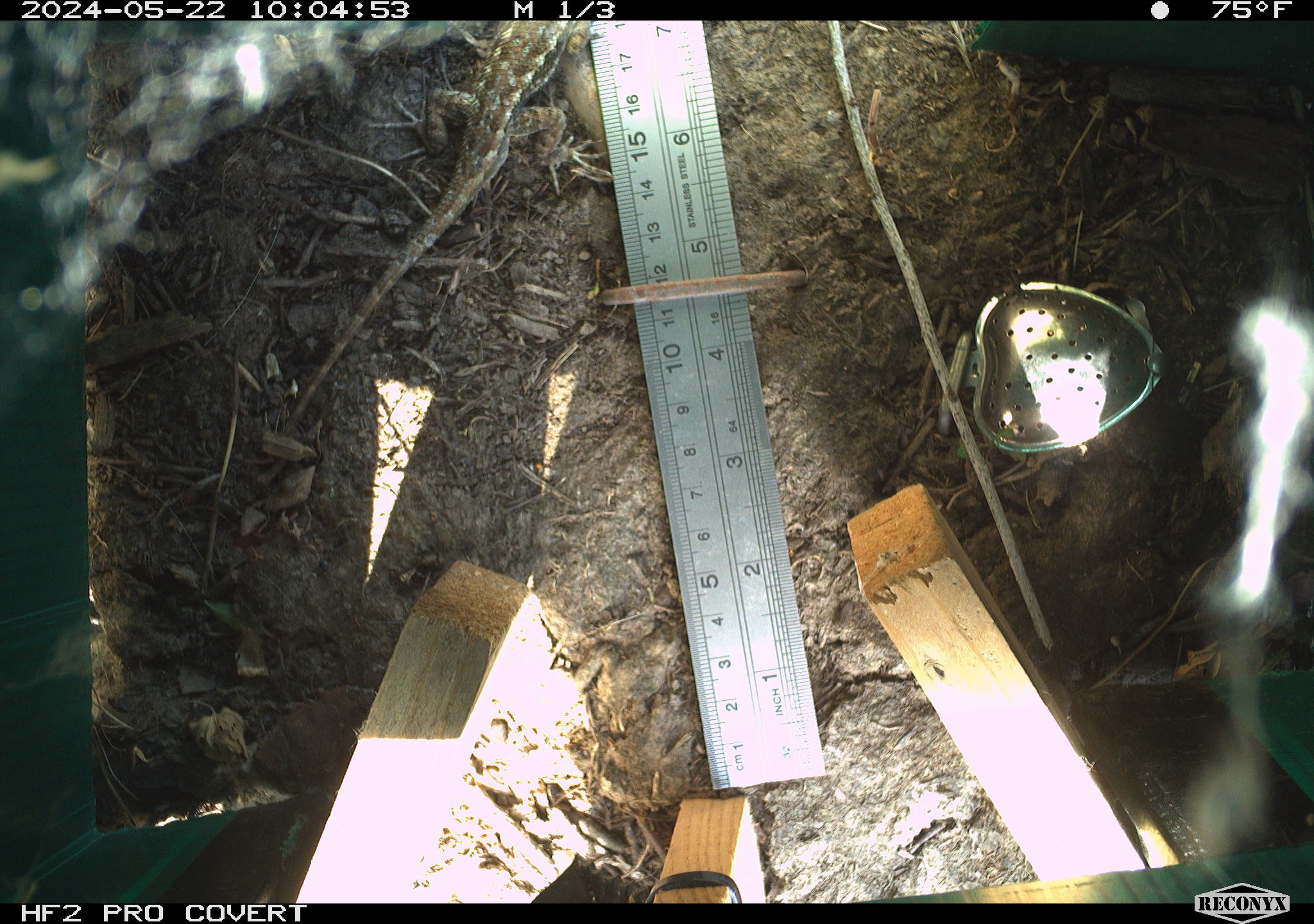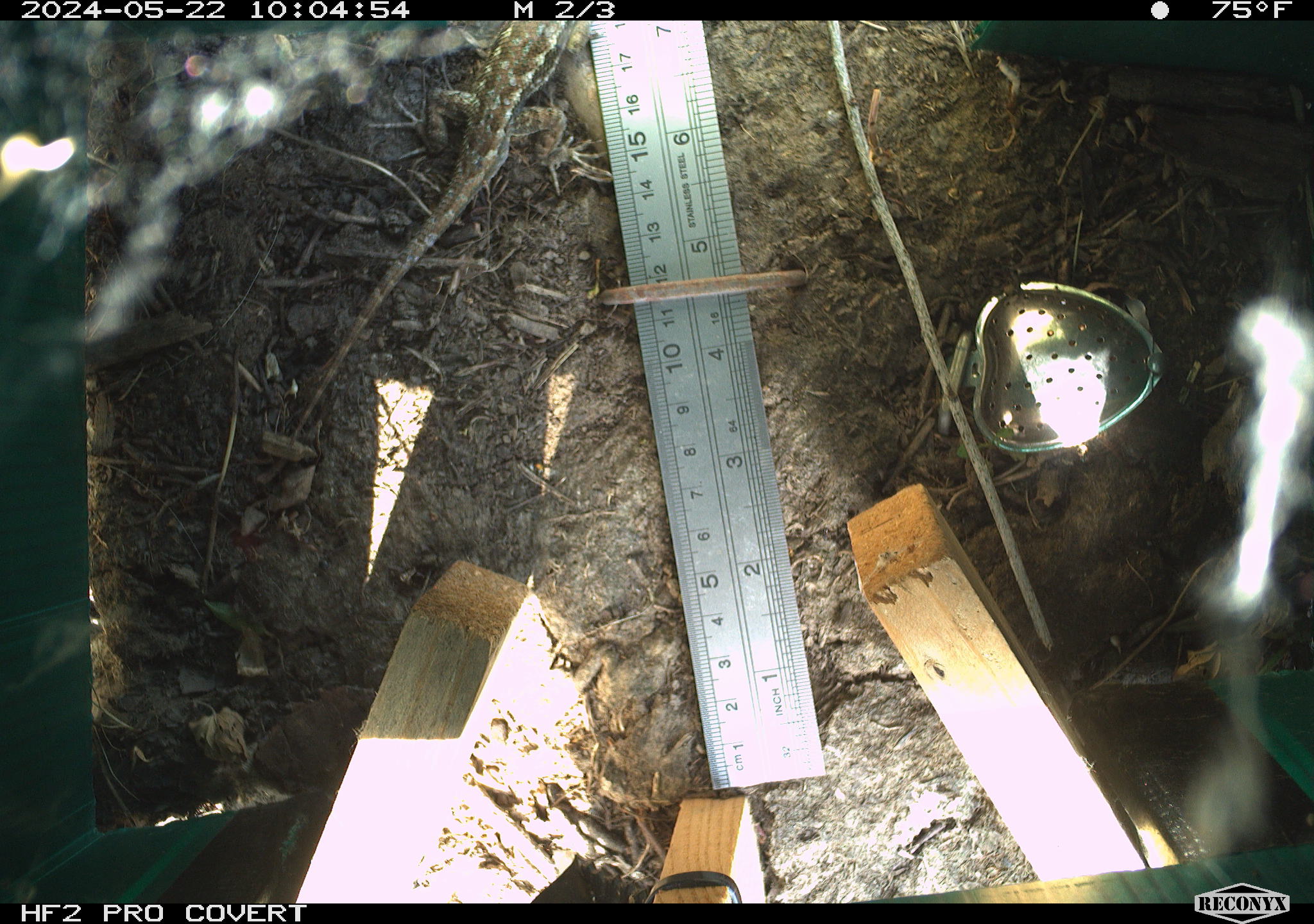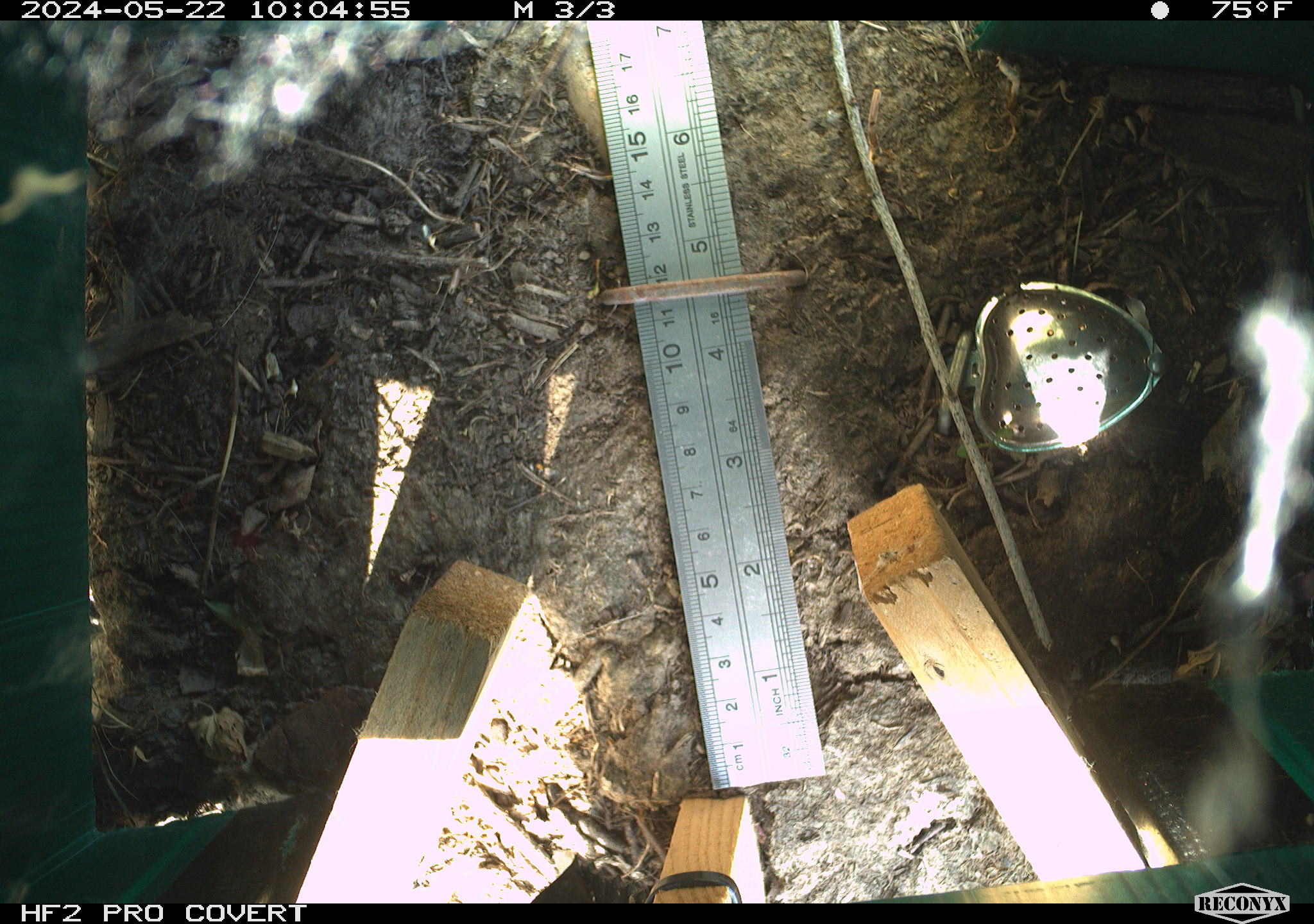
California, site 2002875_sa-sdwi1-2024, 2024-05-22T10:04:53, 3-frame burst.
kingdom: Animalia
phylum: Chordata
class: Reptilia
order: Squamata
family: Phrynosomatidae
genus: Sceloporus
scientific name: Sceloporus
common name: spiny lizards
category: sceloporus species